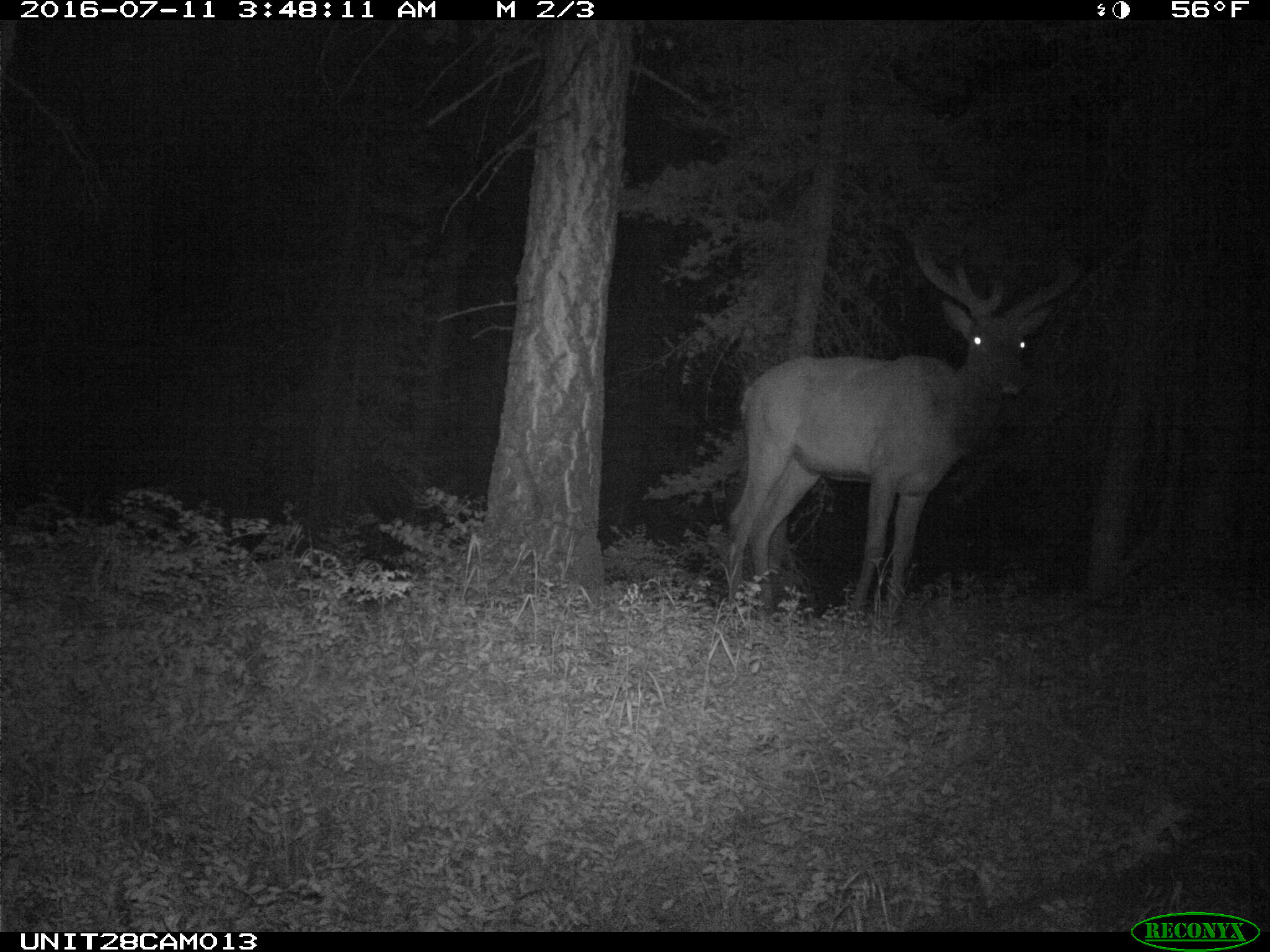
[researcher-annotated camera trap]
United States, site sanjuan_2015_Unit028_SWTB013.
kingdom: Animalia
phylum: Chordata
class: Mammalia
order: Artiodactyla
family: Cervidae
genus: Cervus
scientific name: Cervus elaphus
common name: red deer